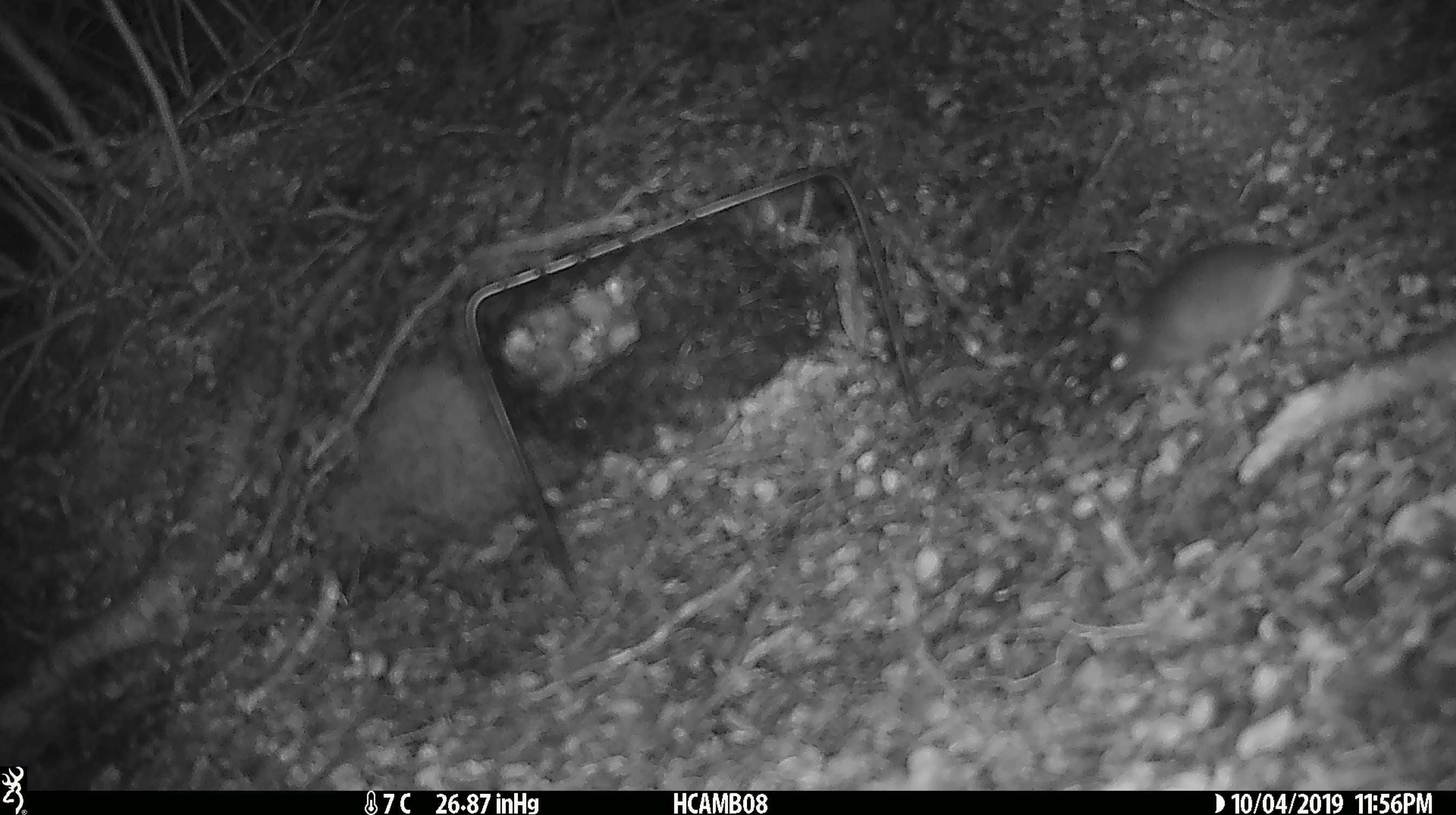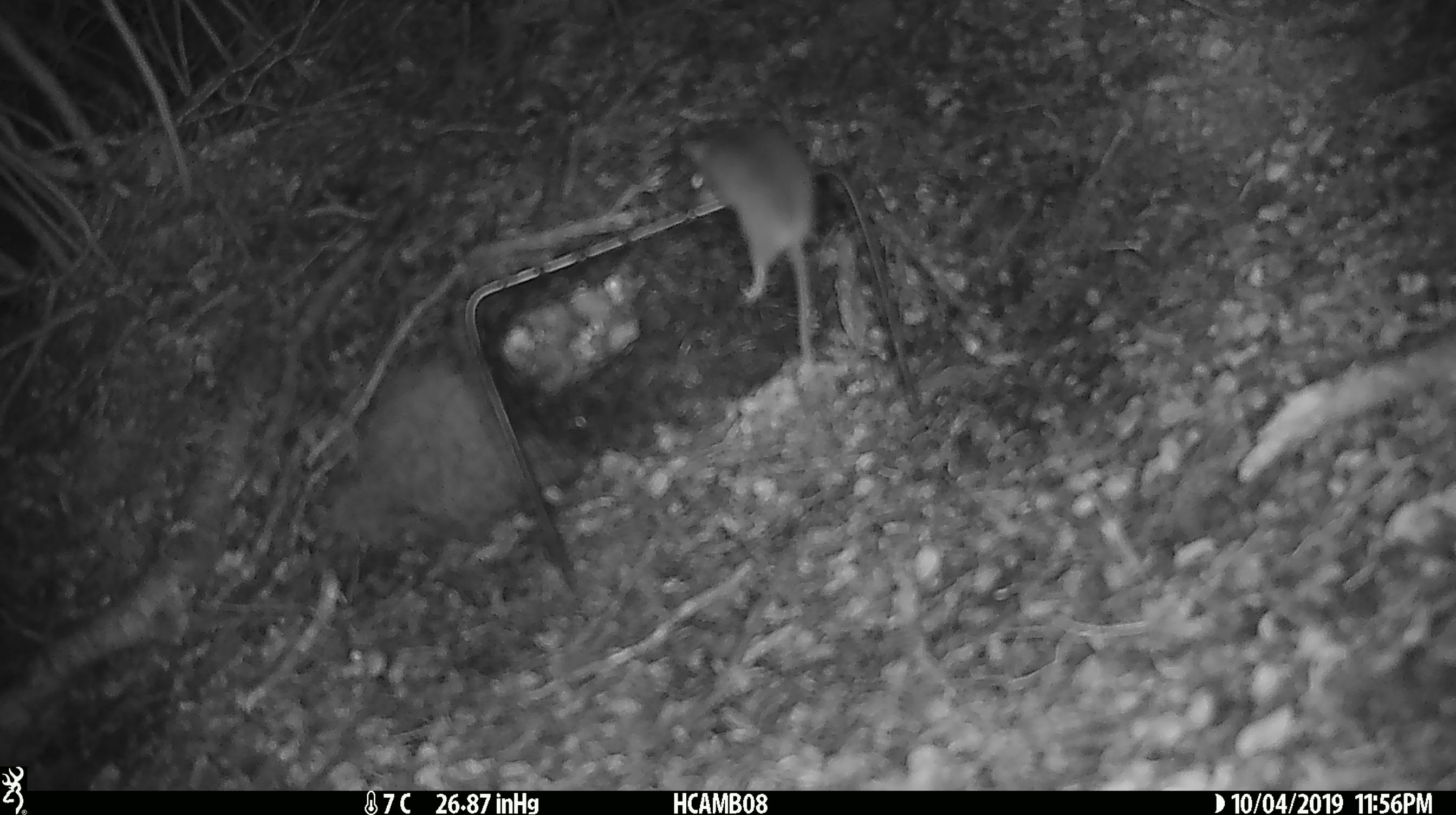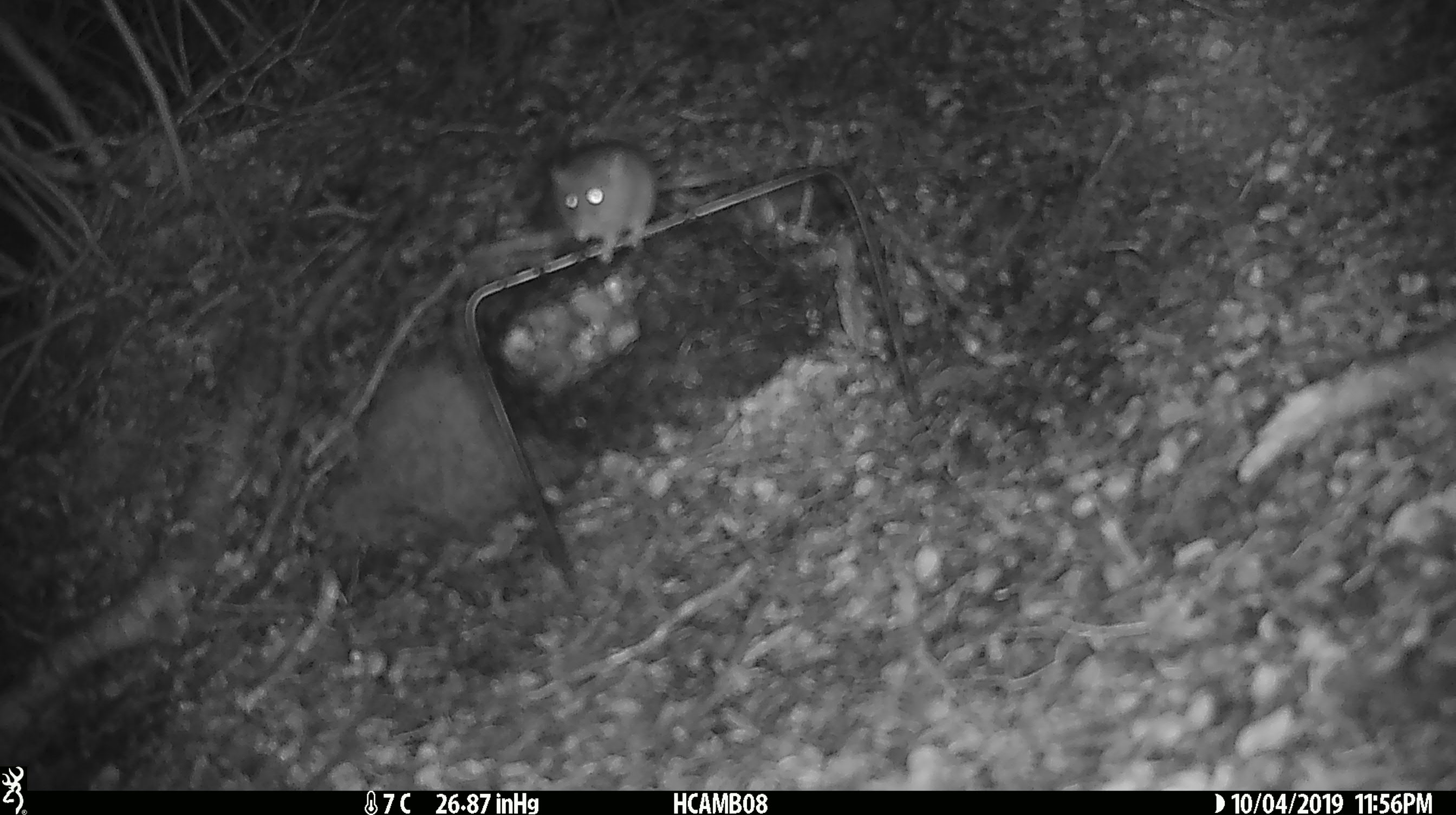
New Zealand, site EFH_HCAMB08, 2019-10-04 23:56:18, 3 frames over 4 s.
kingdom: Animalia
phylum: Chordata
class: Mammalia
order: Rodentia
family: Muridae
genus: Mus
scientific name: Mus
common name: mouse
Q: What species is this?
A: Mouse (Mus).